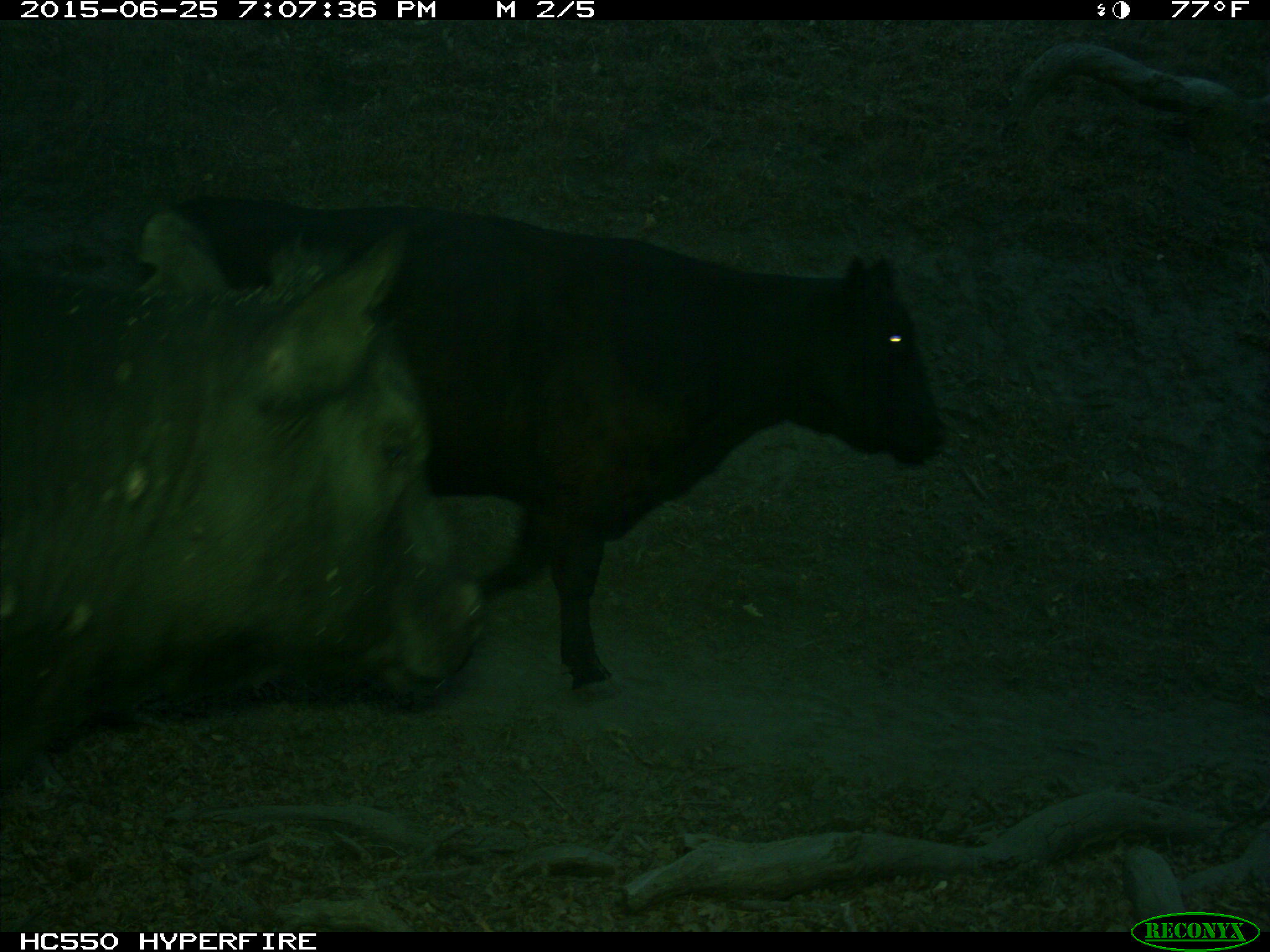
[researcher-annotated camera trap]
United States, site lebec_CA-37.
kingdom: Animalia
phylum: Chordata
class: Mammalia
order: Artiodactyla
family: Bovidae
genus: Bos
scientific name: Bos taurus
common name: domestic cow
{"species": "Bos taurus (domestic cow)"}